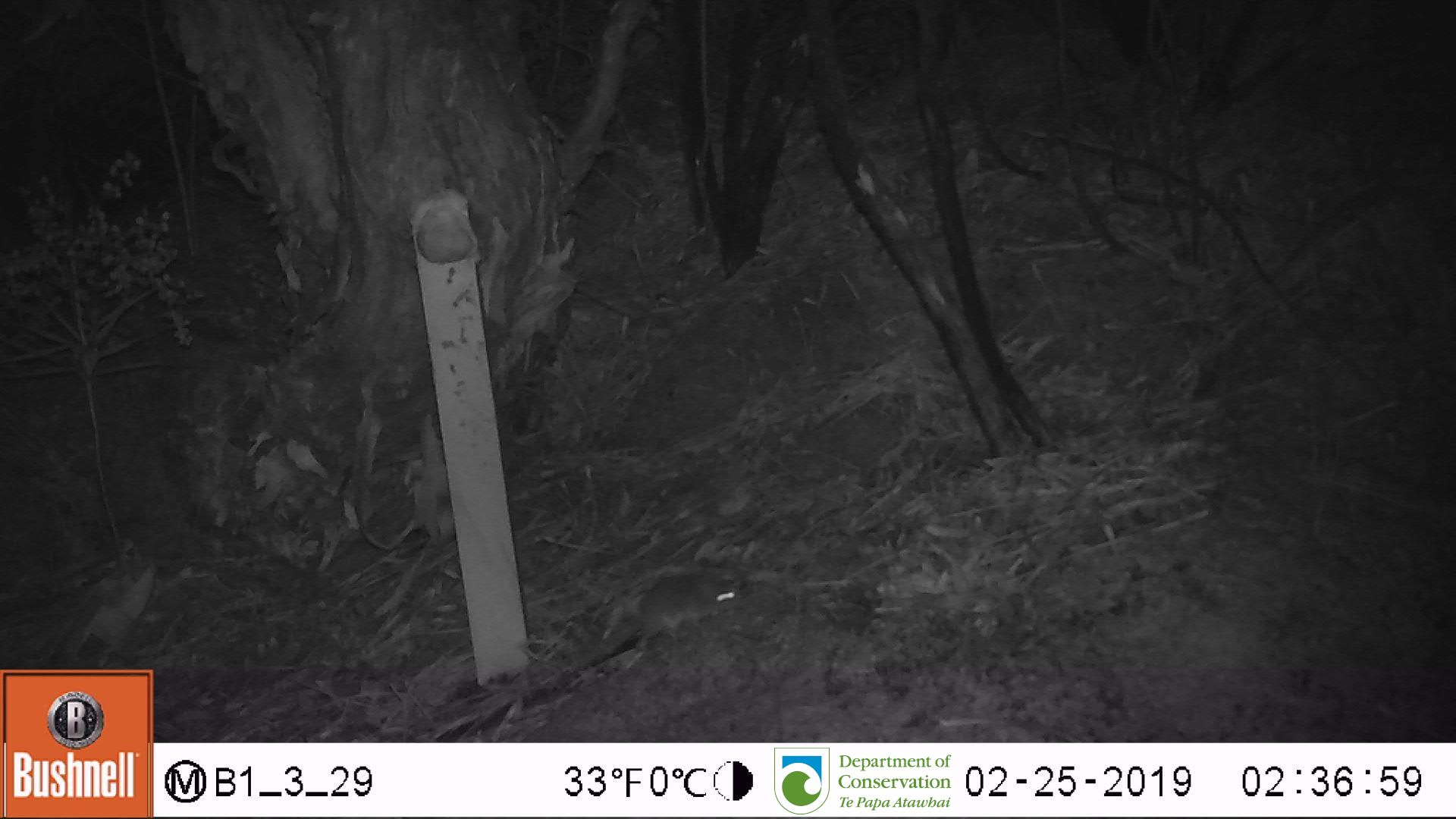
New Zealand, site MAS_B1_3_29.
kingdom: Animalia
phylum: Chordata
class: Mammalia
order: Rodentia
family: Muridae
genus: Mus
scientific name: Mus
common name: mouse